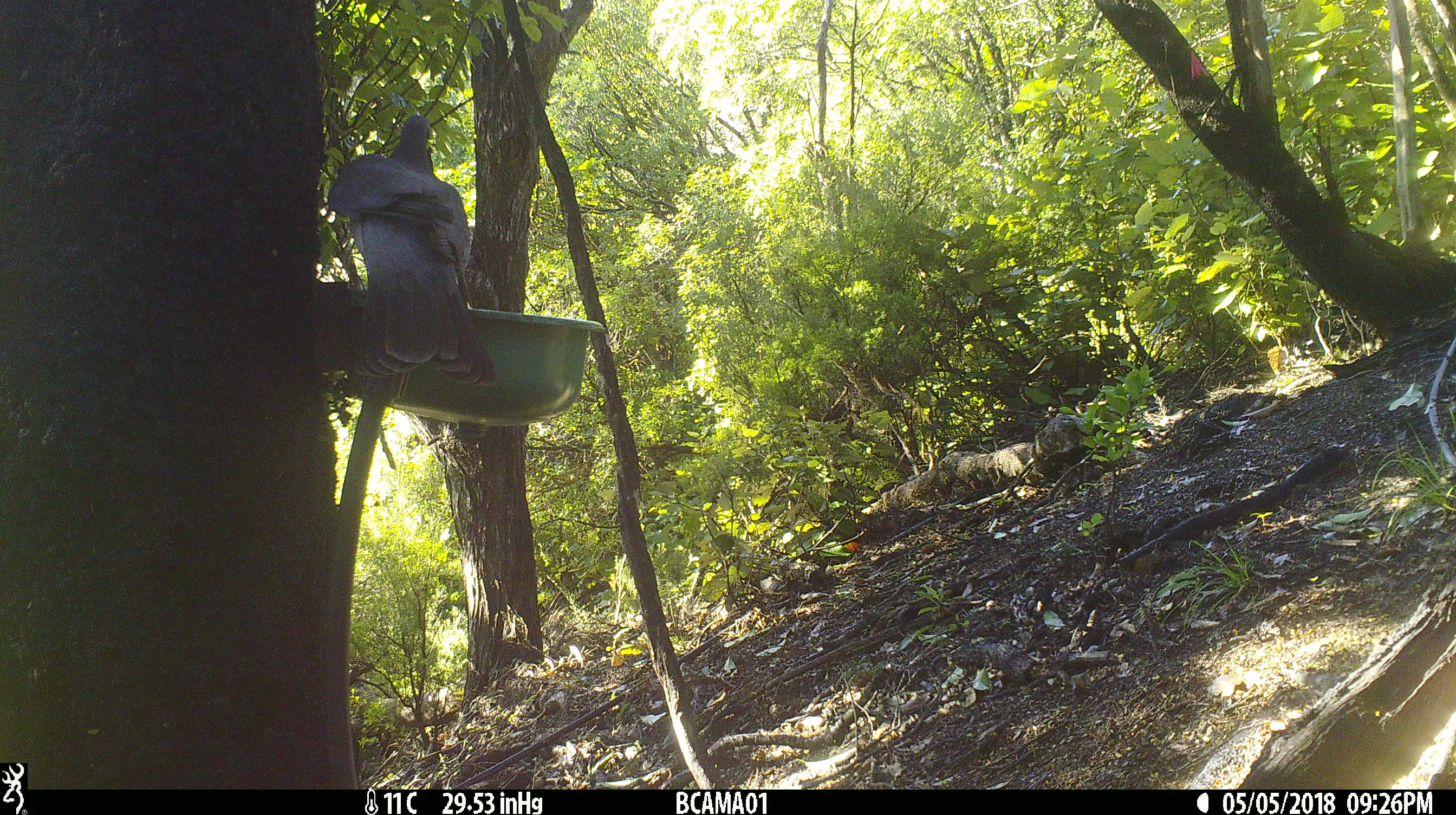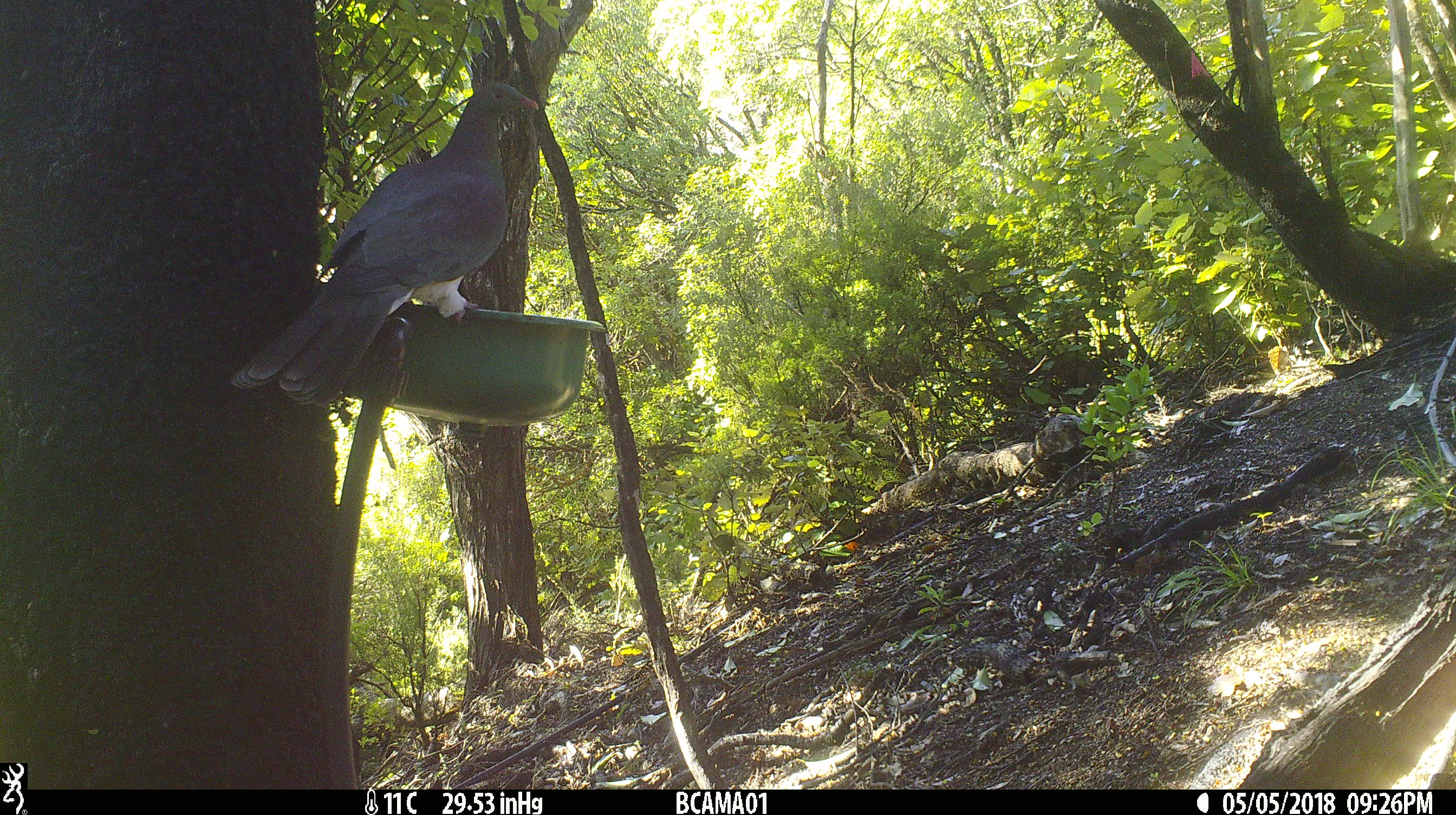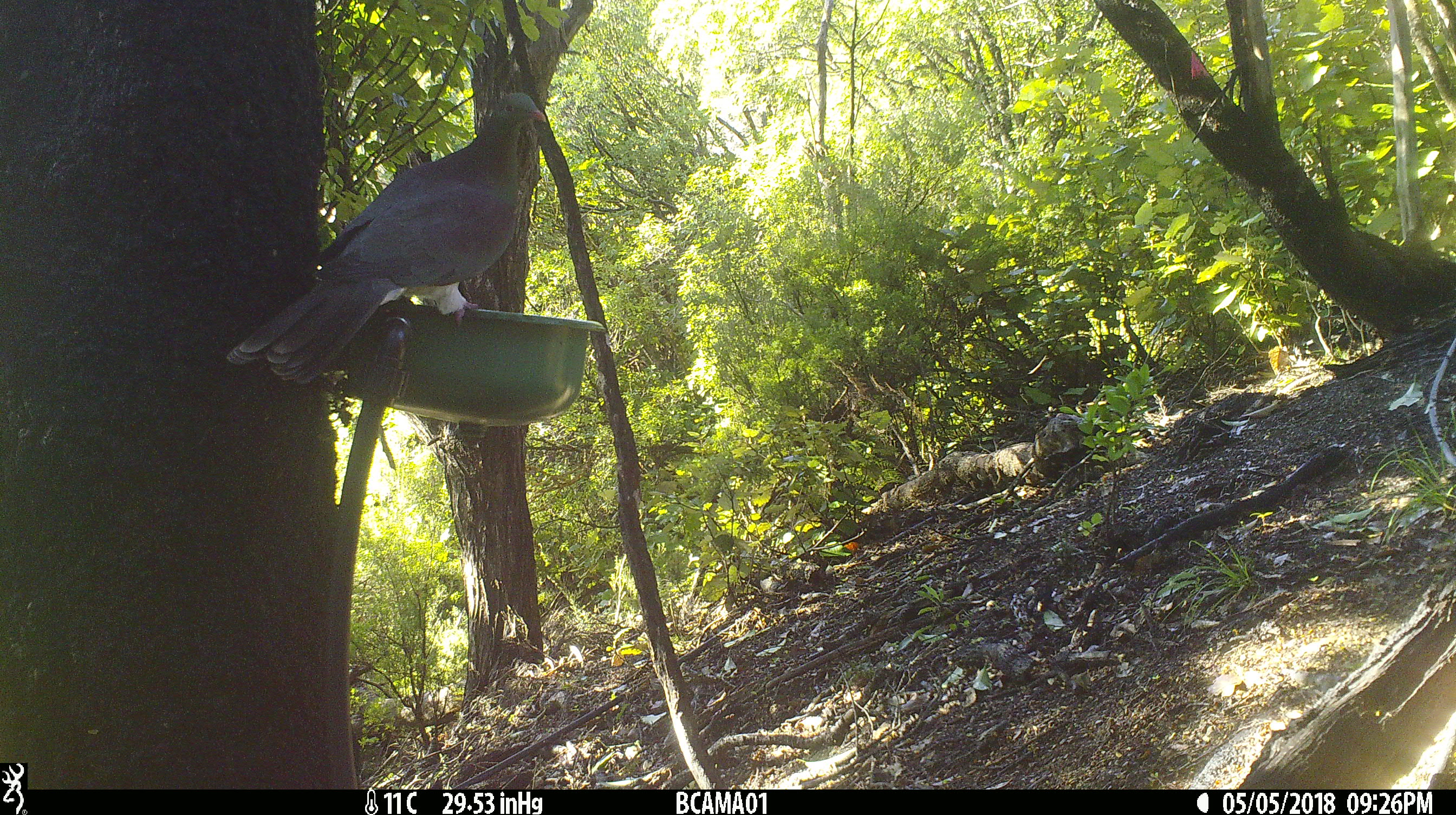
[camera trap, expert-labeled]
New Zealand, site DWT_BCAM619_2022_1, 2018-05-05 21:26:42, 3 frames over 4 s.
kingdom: Animalia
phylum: Chordata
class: Aves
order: Columbiformes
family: Columbidae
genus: Hemiphaga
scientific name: Hemiphaga novaeseelandiae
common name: new zealand pigeon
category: kereru